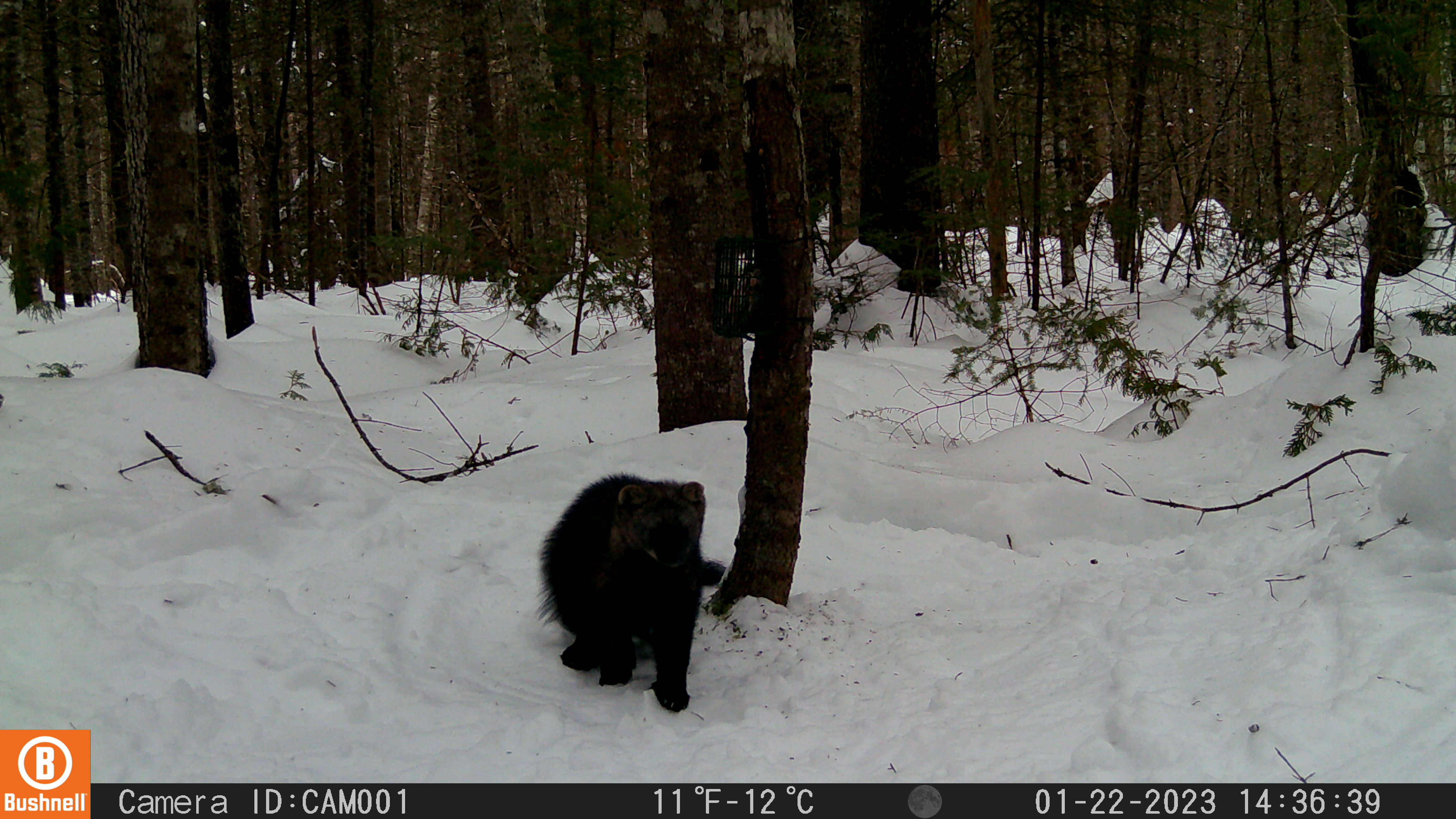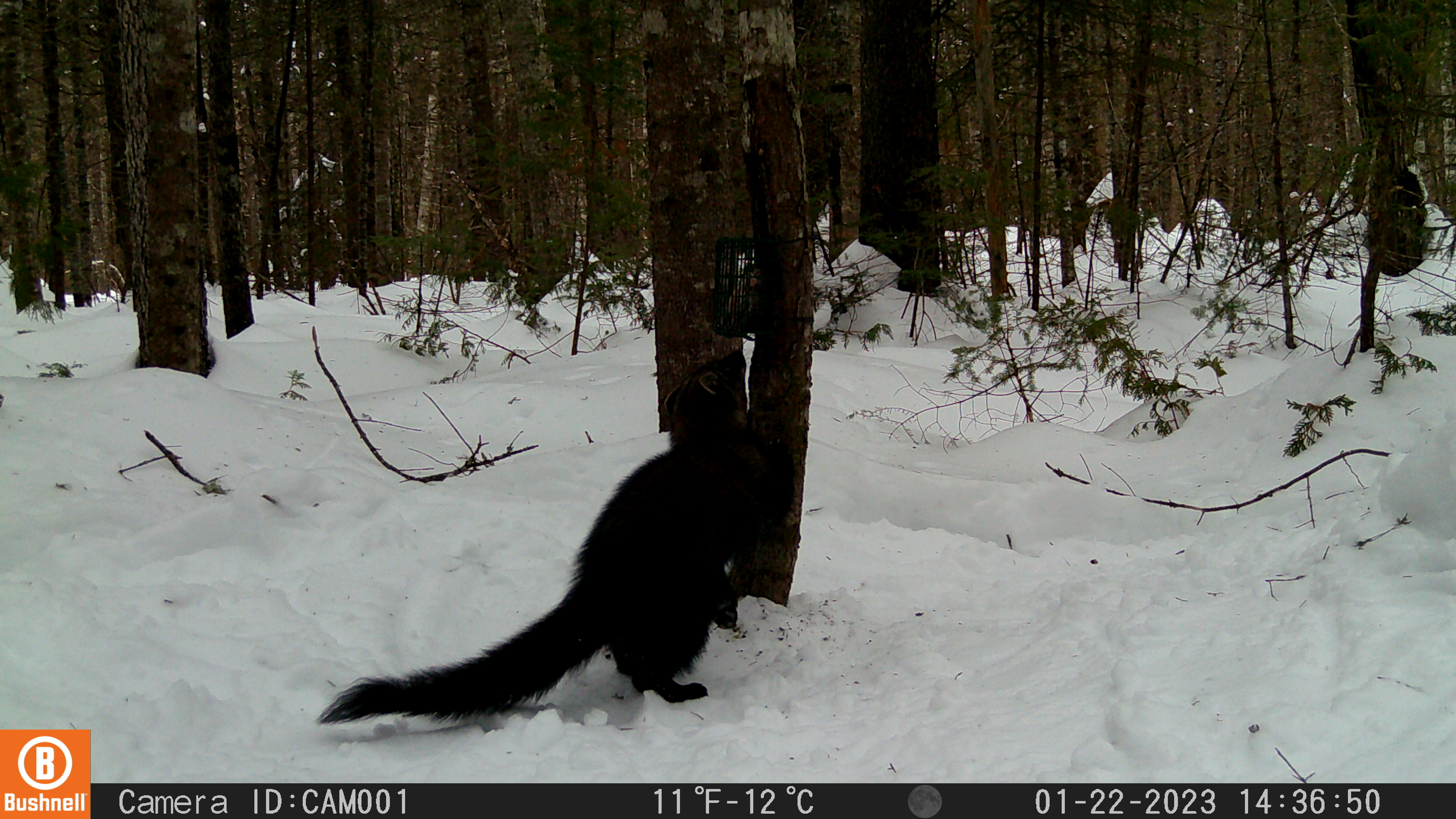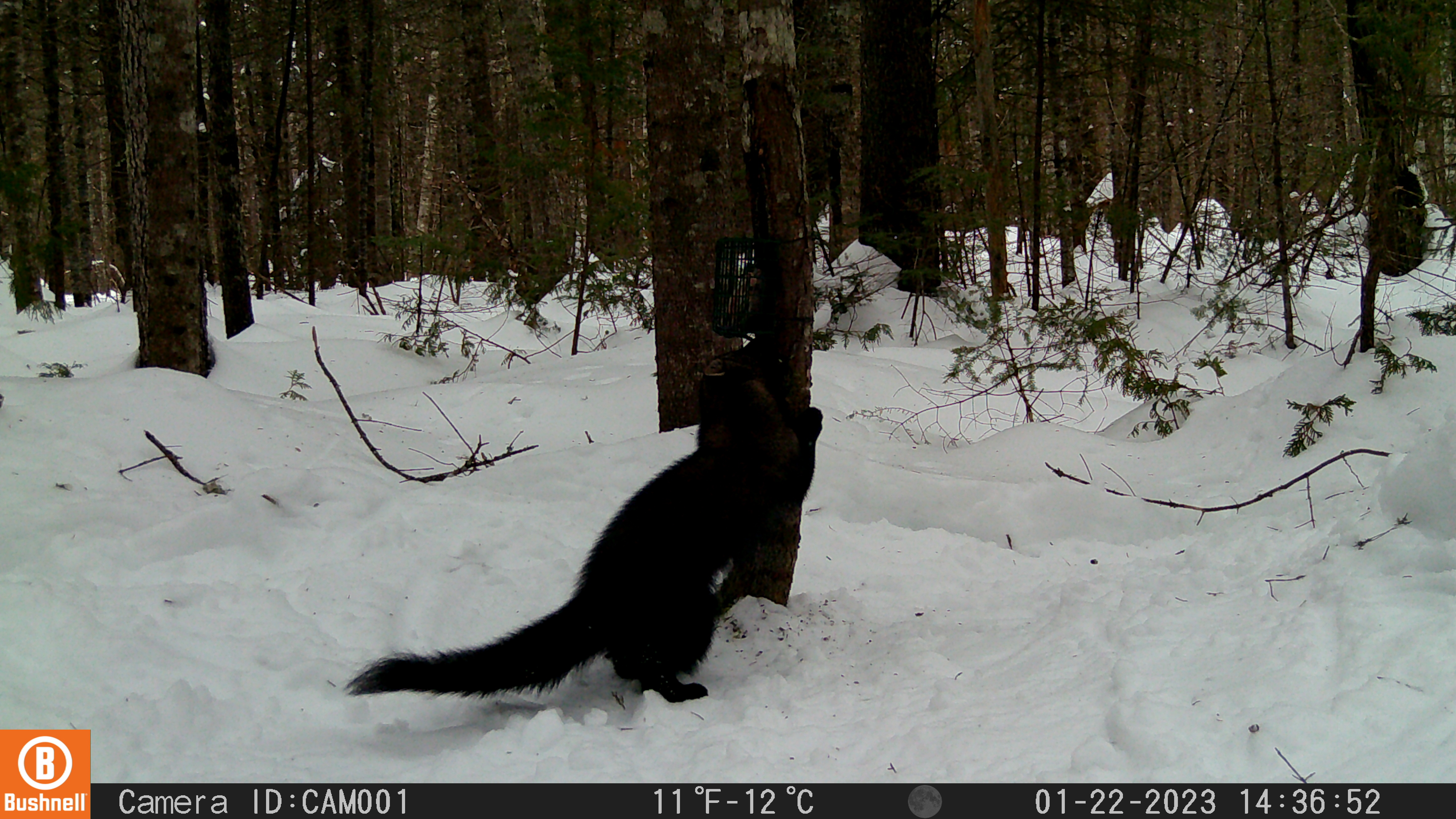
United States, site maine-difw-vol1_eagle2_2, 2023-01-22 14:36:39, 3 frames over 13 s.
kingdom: Animalia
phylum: Chordata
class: Mammalia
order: Carnivora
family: Mustelidae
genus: Pekania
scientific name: Pekania pennanti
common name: fisher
Fisher (Pekania pennanti).